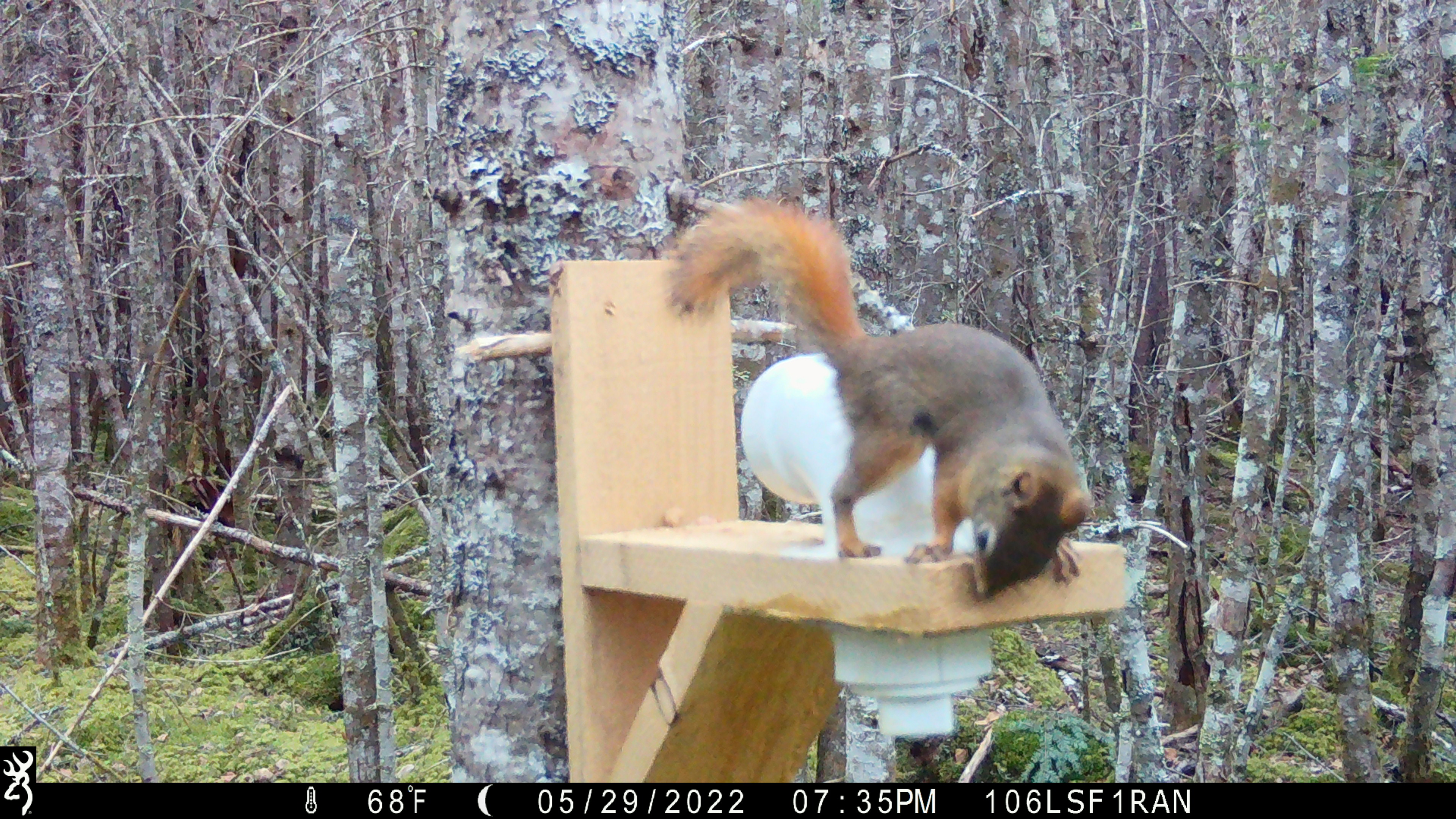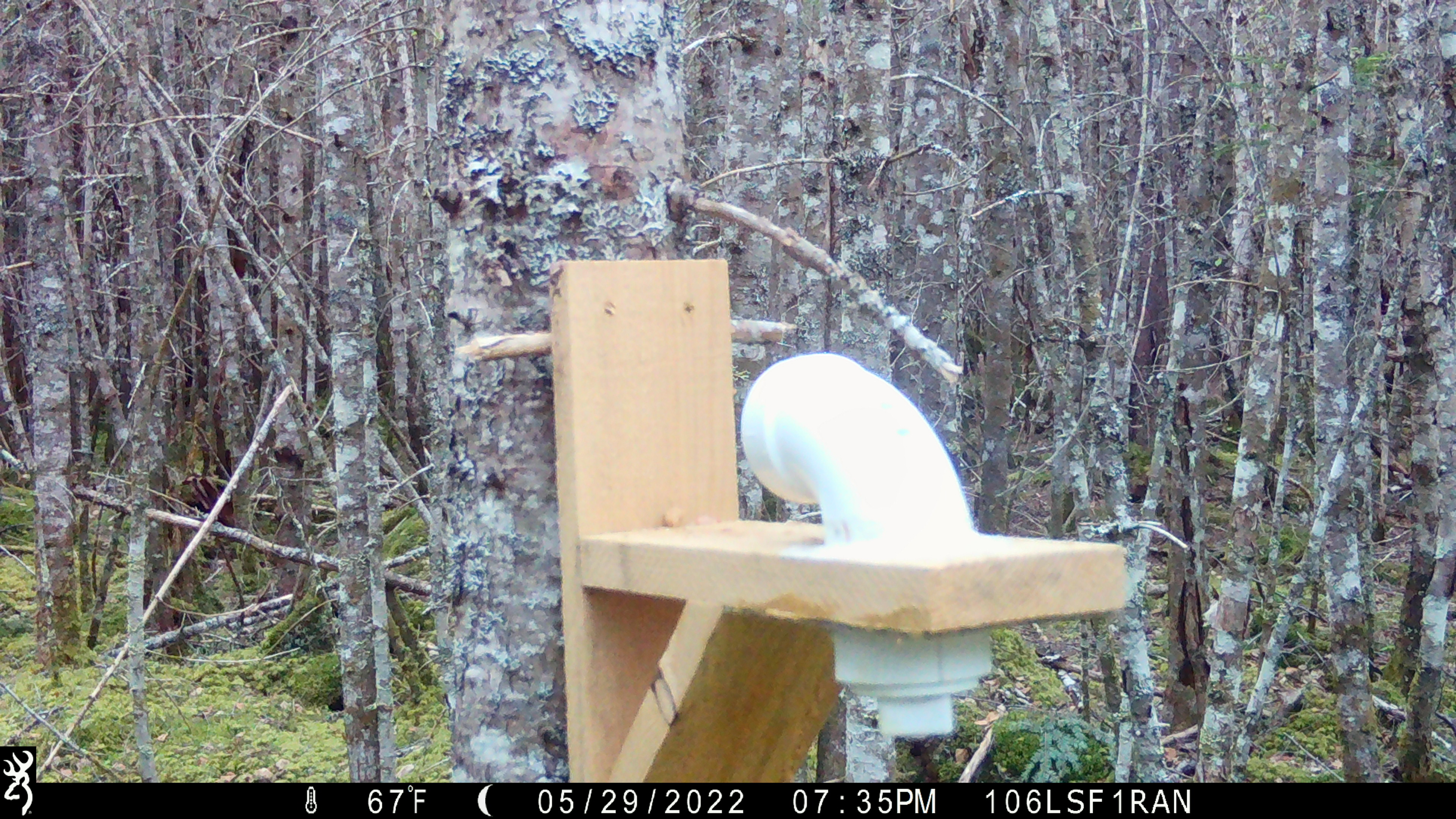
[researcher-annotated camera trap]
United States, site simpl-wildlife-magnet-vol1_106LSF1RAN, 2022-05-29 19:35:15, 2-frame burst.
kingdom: Animalia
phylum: Chordata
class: Mammalia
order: Rodentia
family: Sciuridae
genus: Tamiasciurus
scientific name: Tamiasciurus hudsonicus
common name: red squirrel